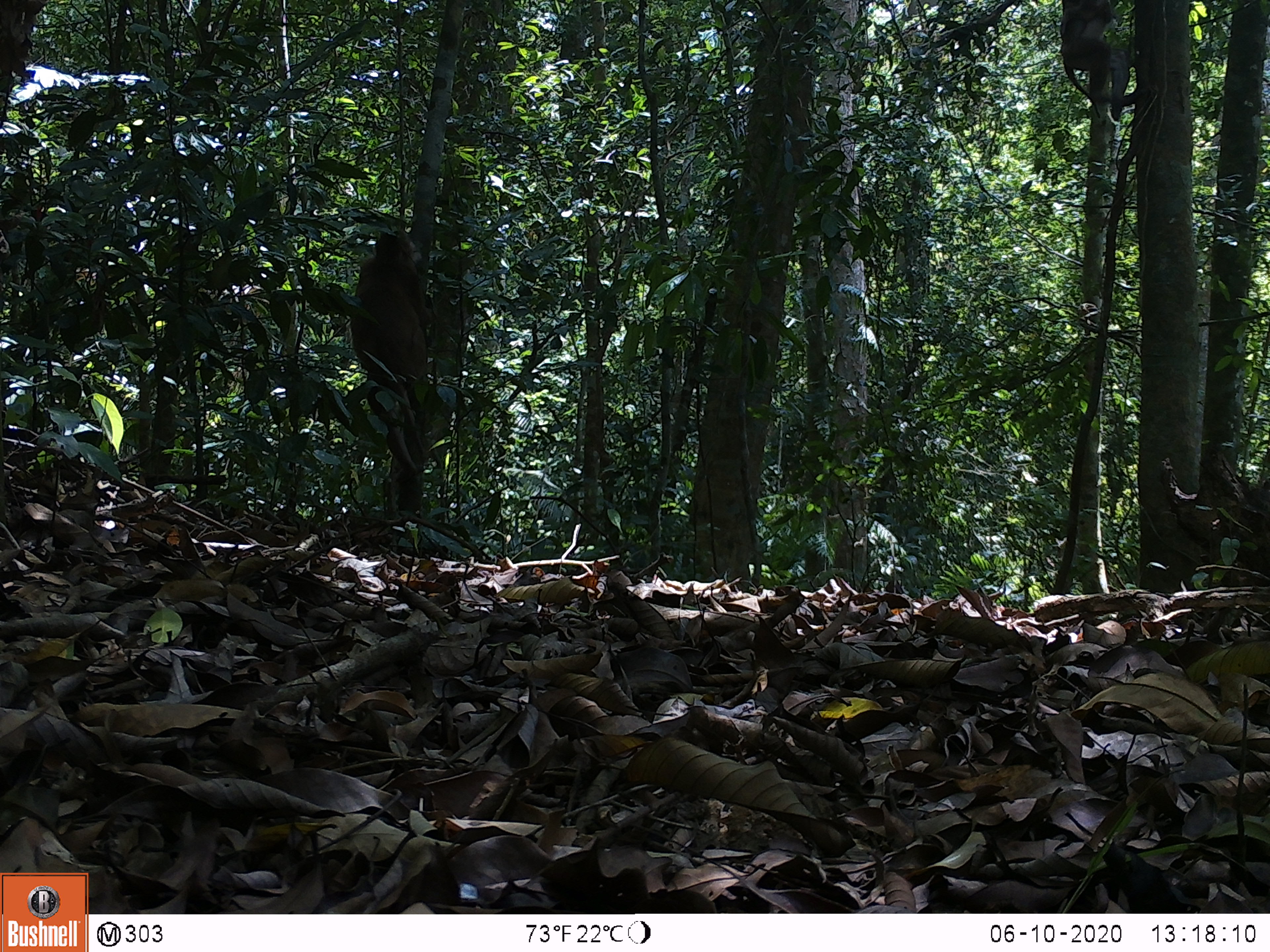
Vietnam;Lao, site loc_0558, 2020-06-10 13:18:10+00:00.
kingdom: Animalia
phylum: Chordata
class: Mammalia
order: Primates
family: Cercopithecidae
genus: Macaca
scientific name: Macaca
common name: macaques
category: assam or rhesus macaque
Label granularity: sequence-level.